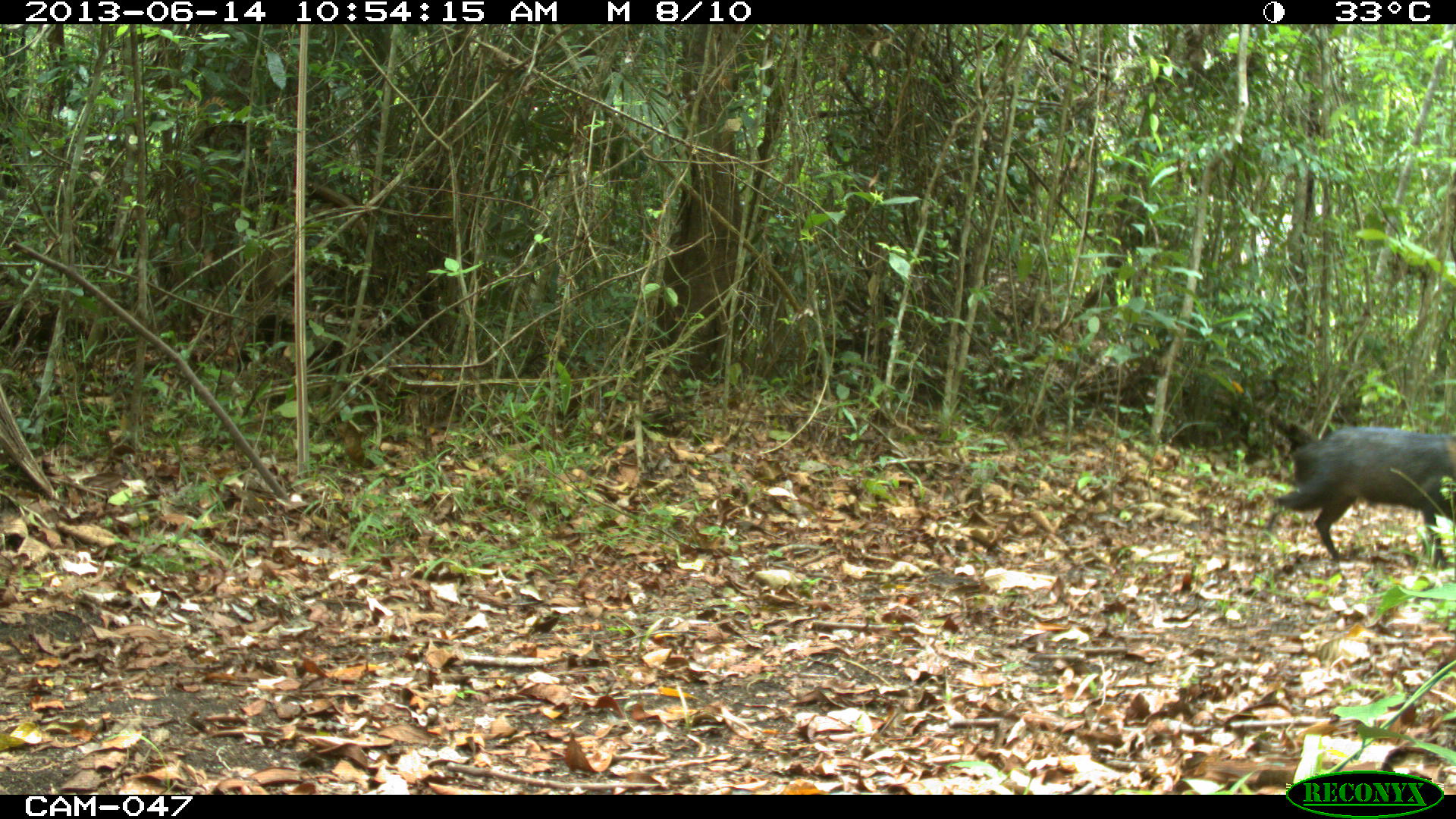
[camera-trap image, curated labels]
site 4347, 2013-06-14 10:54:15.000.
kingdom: Animalia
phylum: Chordata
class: Mammalia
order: Artiodactyla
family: Tayassuidae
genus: Pecari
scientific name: Pecari tajacu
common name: collared peccary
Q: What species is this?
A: Pecari tajacu (collared peccary).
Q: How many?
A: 1.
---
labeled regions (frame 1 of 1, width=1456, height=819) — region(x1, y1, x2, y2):
pecari tajacu: region(1260, 423, 1455, 563)